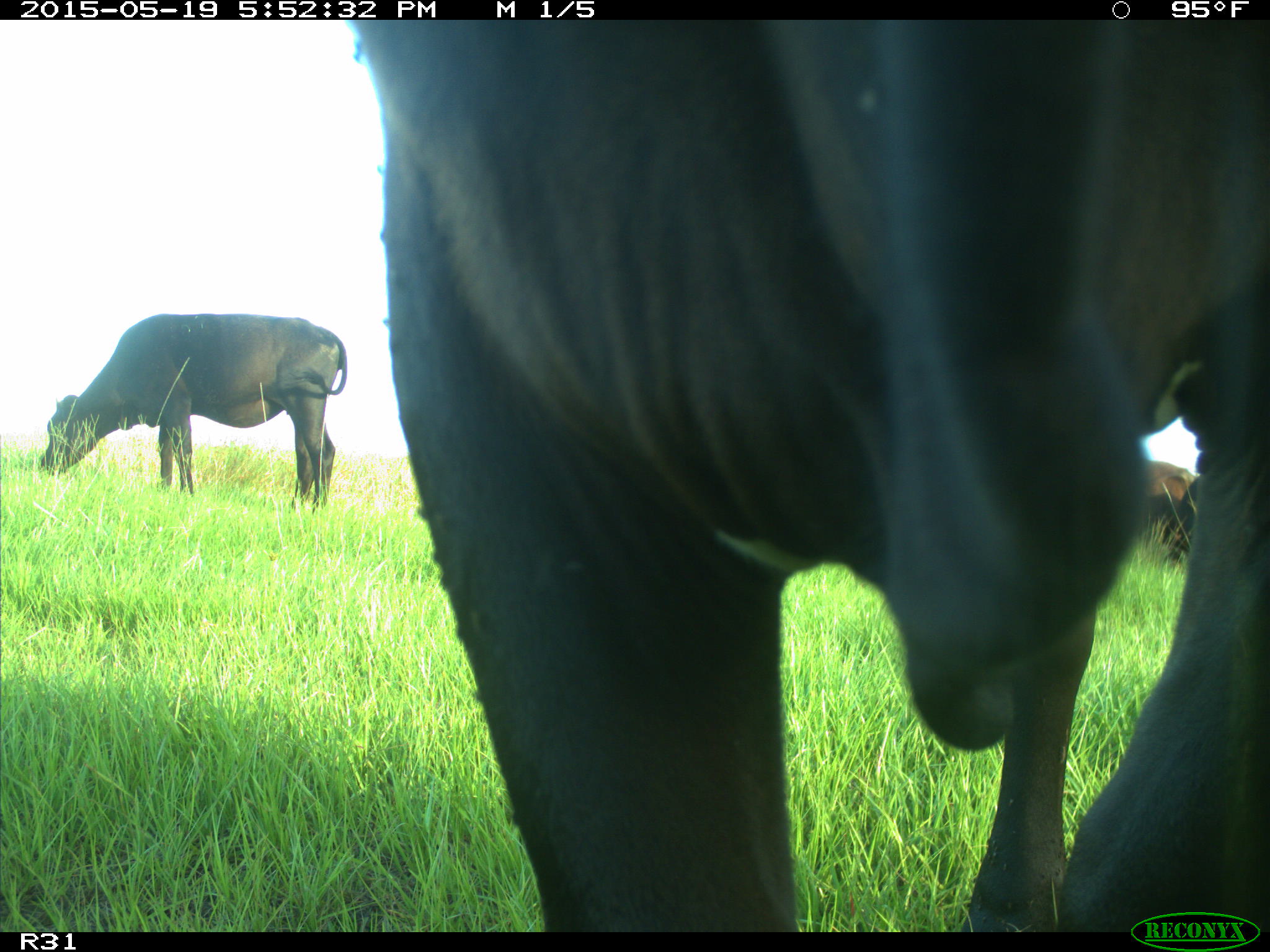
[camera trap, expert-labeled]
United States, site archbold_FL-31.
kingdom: Animalia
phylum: Chordata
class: Mammalia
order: Artiodactyla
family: Bovidae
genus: Bos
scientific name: Bos taurus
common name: domestic cow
Bos taurus (domestic cow).